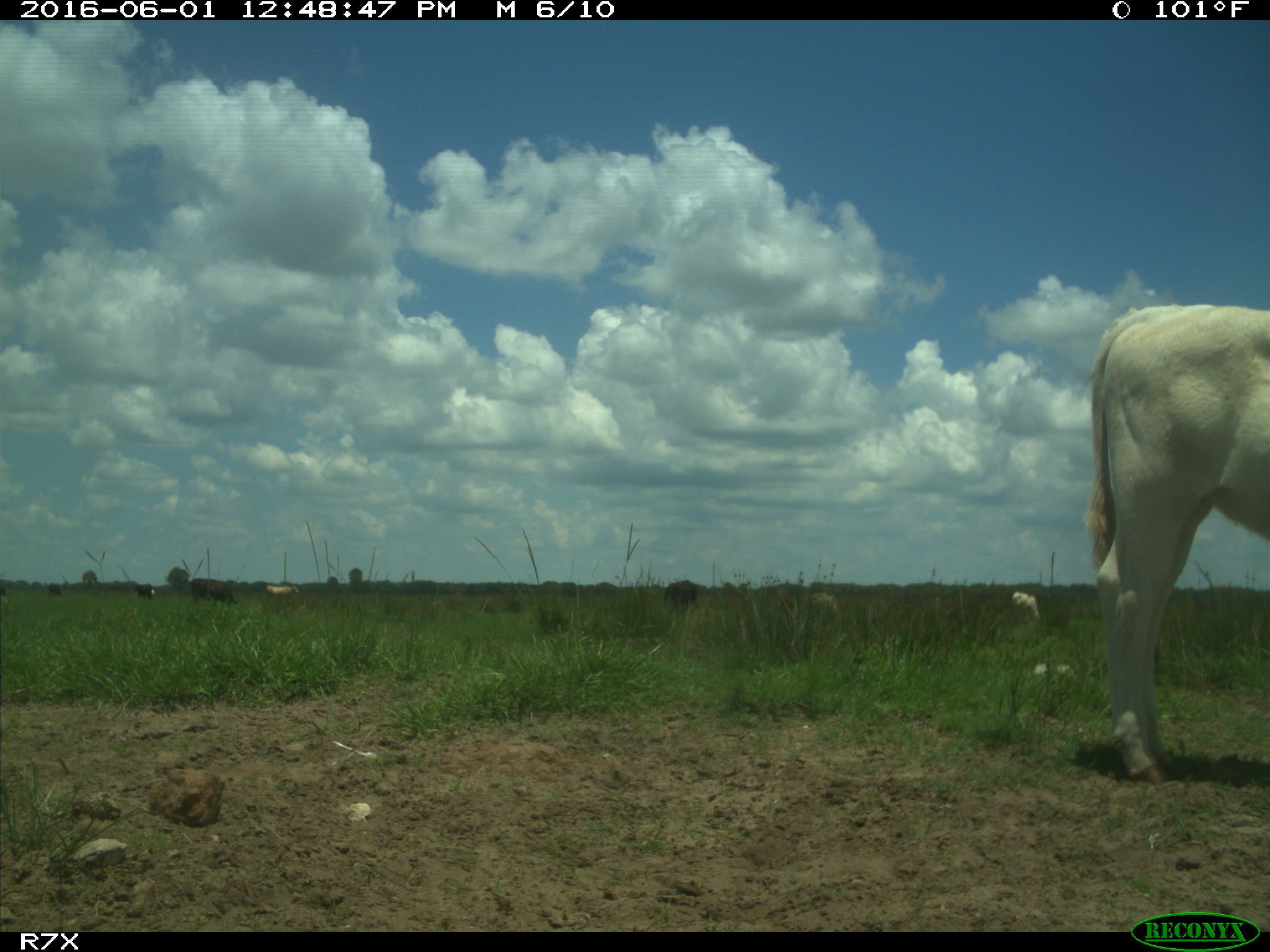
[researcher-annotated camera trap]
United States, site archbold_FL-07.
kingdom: Animalia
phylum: Chordata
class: Mammalia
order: Artiodactyla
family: Bovidae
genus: Bos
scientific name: Bos taurus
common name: domestic cow